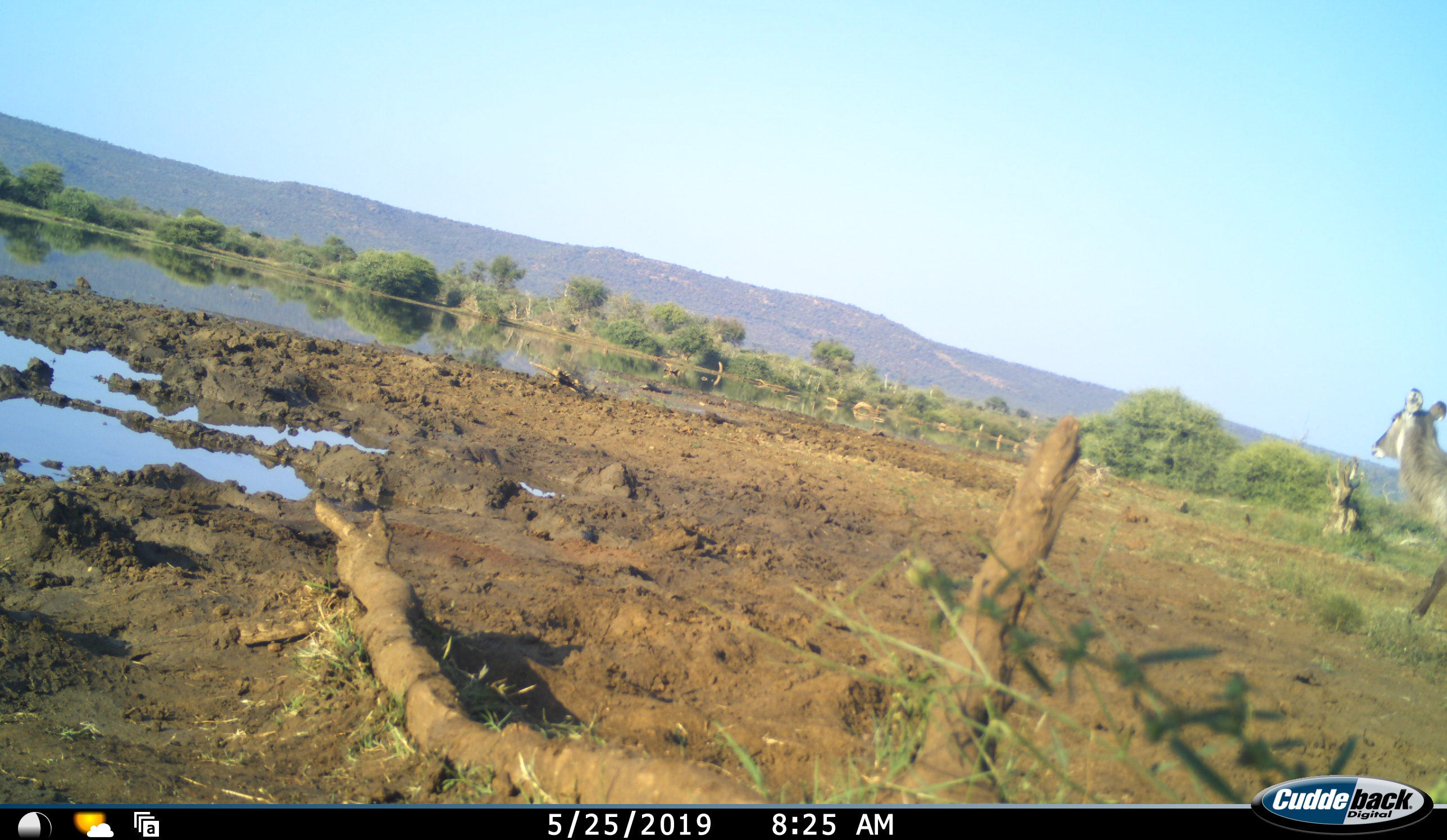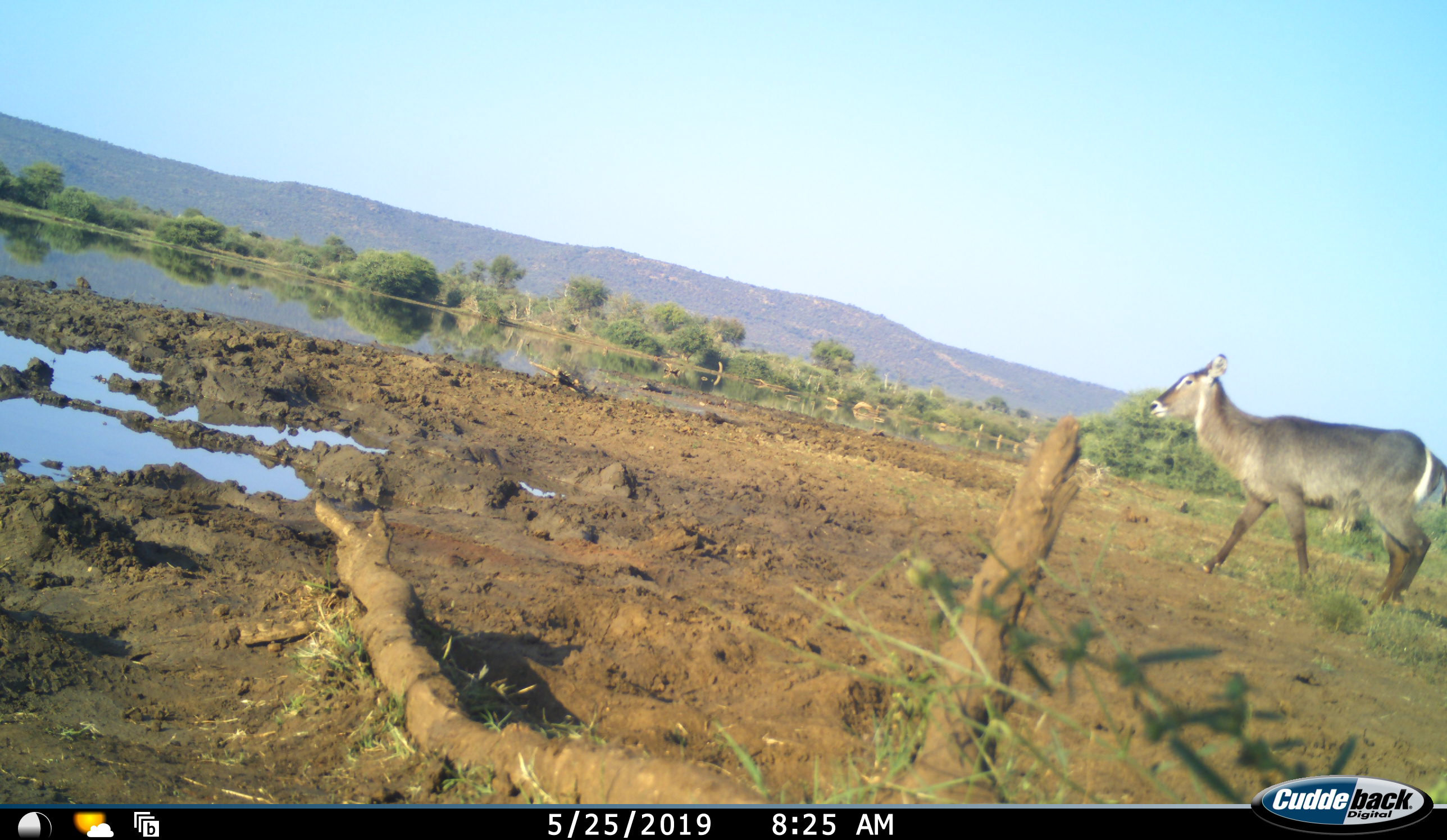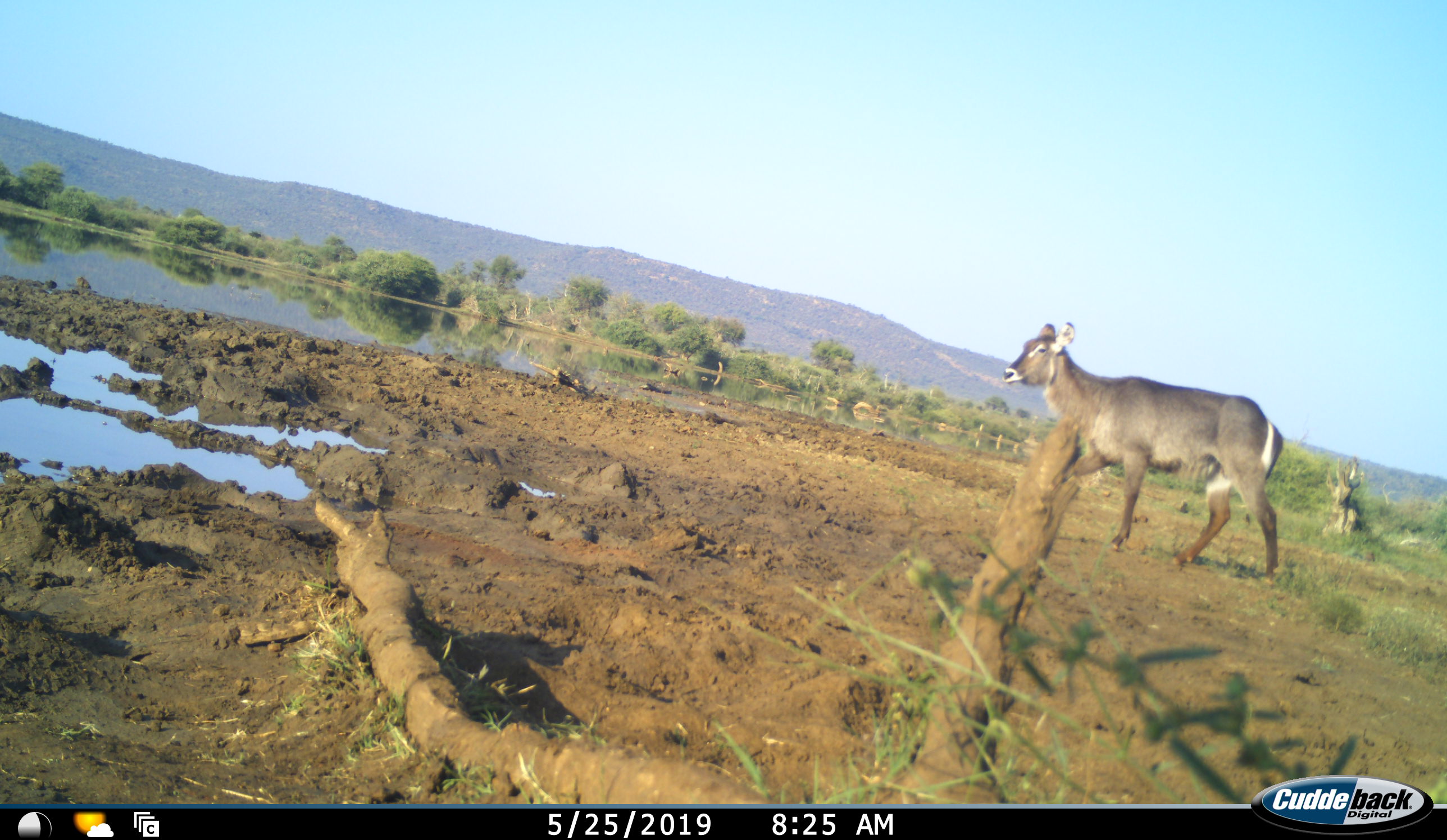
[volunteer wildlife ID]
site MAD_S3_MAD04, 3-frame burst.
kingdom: Animalia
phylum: Chordata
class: Mammalia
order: Artiodactyla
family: Bovidae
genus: Kobus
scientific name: Kobus ellipsiprymnus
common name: waterbuck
Waterbuck (Kobus ellipsiprymnus), count 1. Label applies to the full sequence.